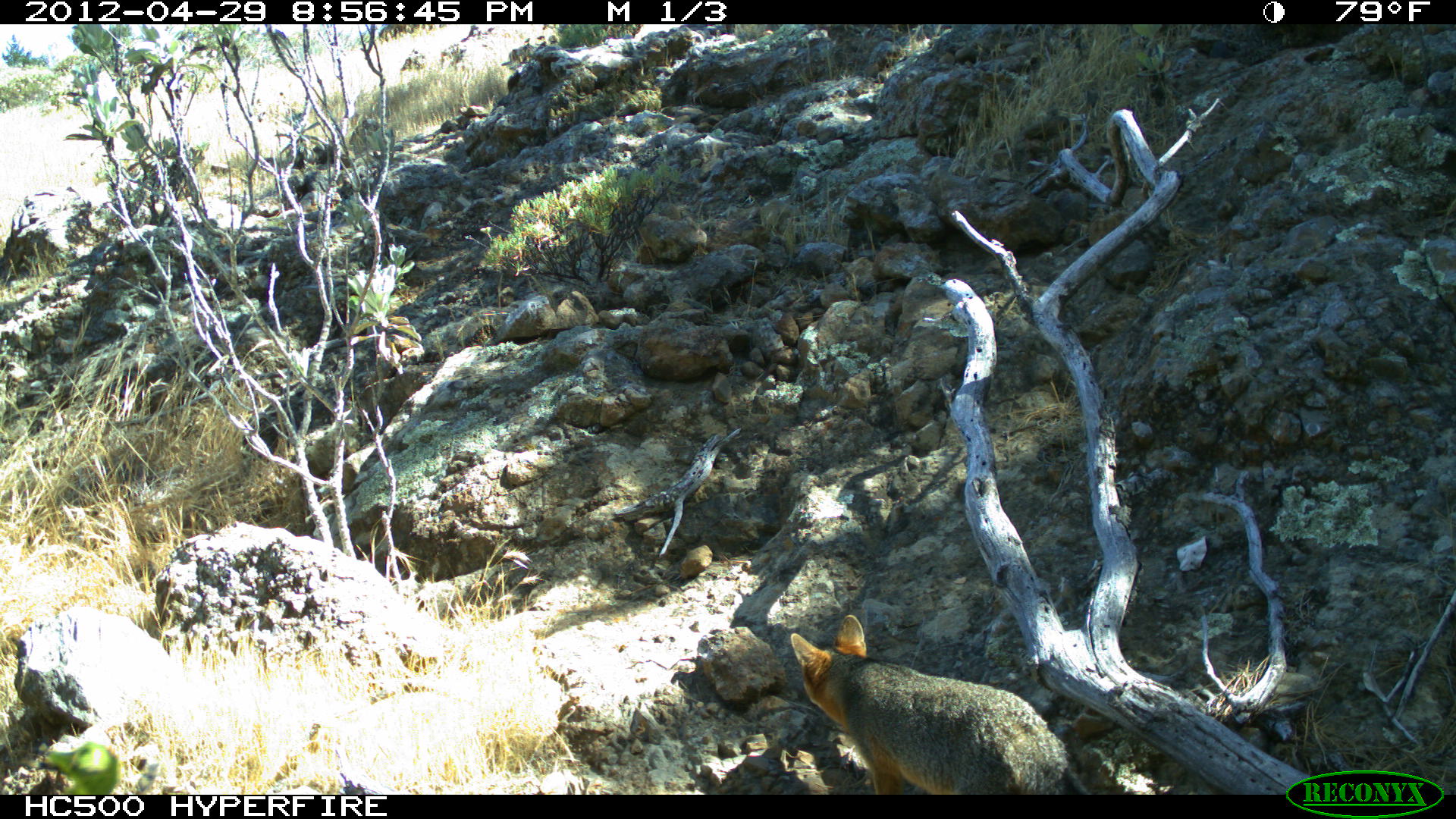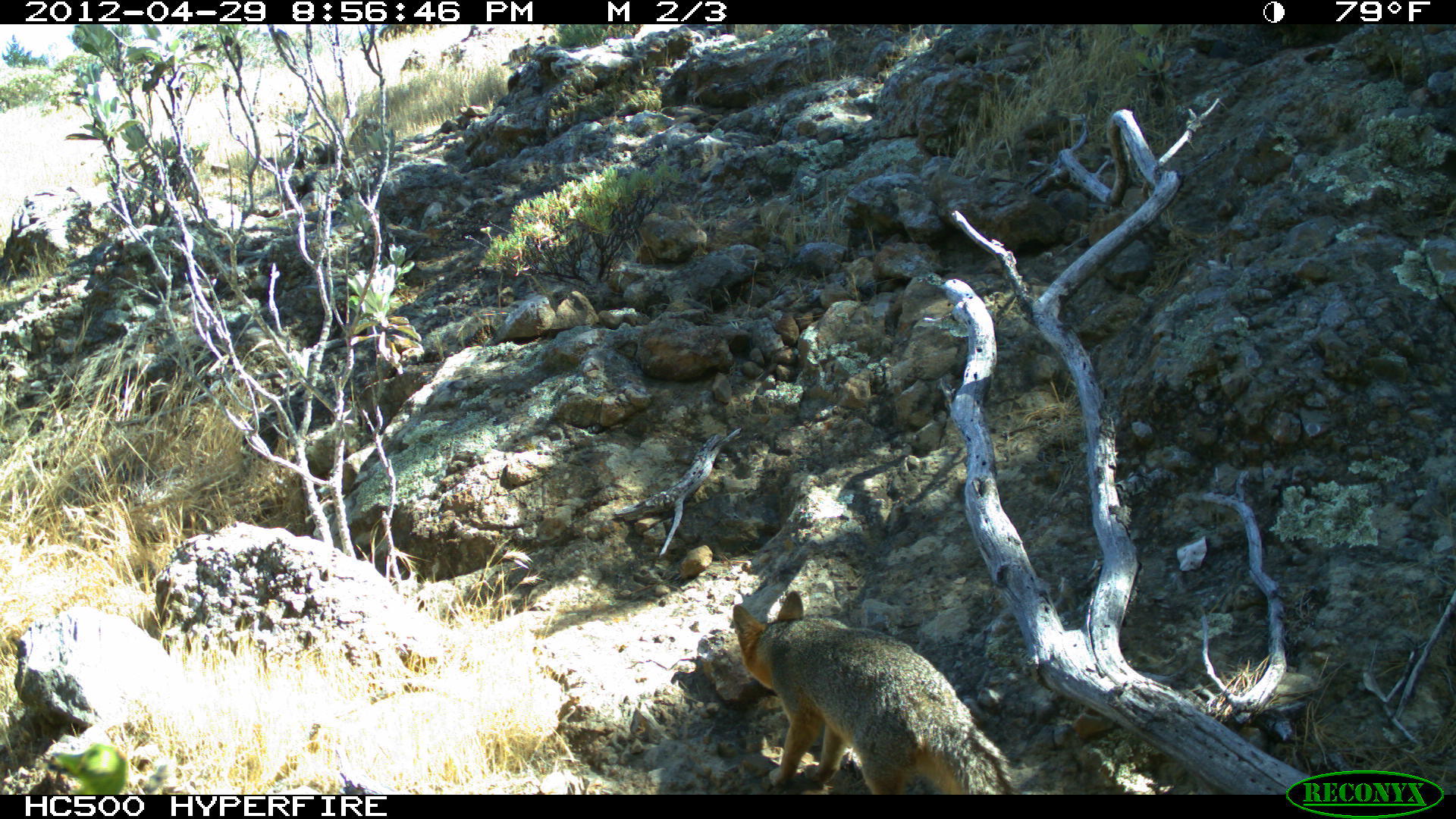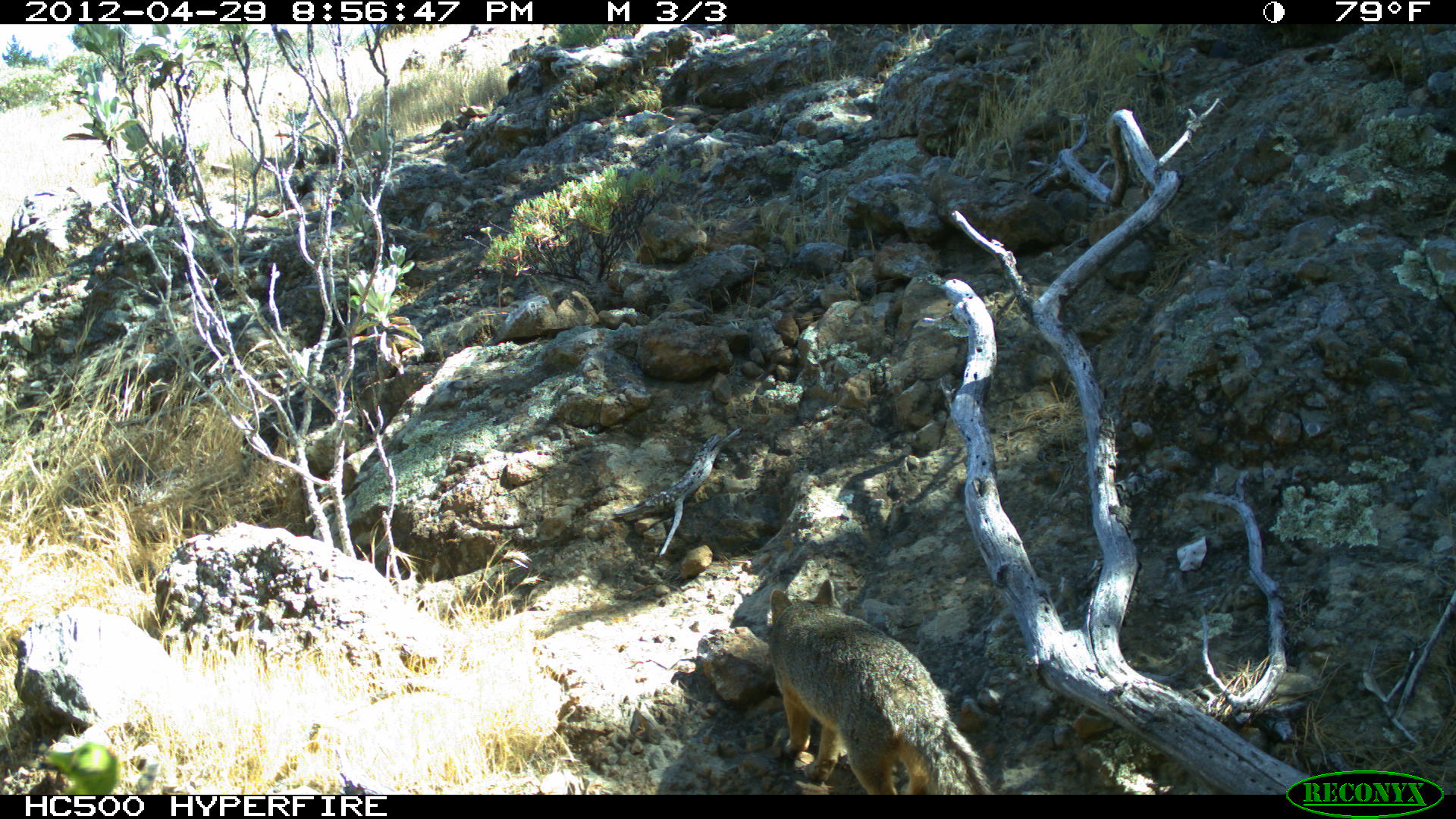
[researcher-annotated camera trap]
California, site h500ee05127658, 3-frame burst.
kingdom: Animalia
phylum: Chordata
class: Mammalia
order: Carnivora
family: Canidae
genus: Urocyon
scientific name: Urocyon littoralis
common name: island fox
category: fox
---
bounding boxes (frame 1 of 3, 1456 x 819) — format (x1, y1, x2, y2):
fox: (789, 614, 1091, 794)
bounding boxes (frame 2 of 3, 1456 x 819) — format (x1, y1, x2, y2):
fox: (732, 594, 1019, 795)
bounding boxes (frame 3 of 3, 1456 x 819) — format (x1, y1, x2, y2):
fox: (769, 579, 994, 794)